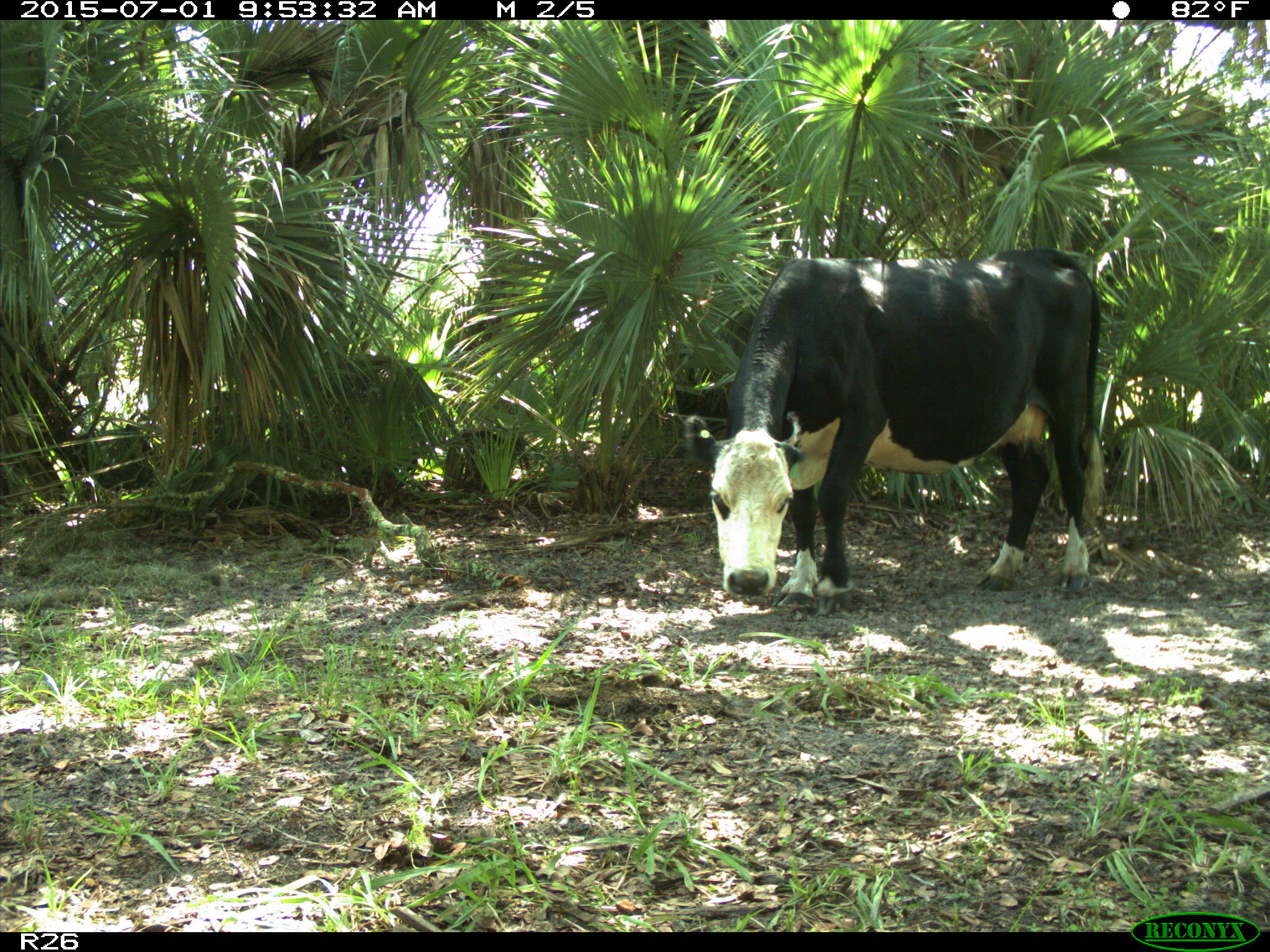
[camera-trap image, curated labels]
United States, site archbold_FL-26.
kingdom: Animalia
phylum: Chordata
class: Mammalia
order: Artiodactyla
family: Bovidae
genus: Bos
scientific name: Bos taurus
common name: domestic cow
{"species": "Bos taurus (domestic cow)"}